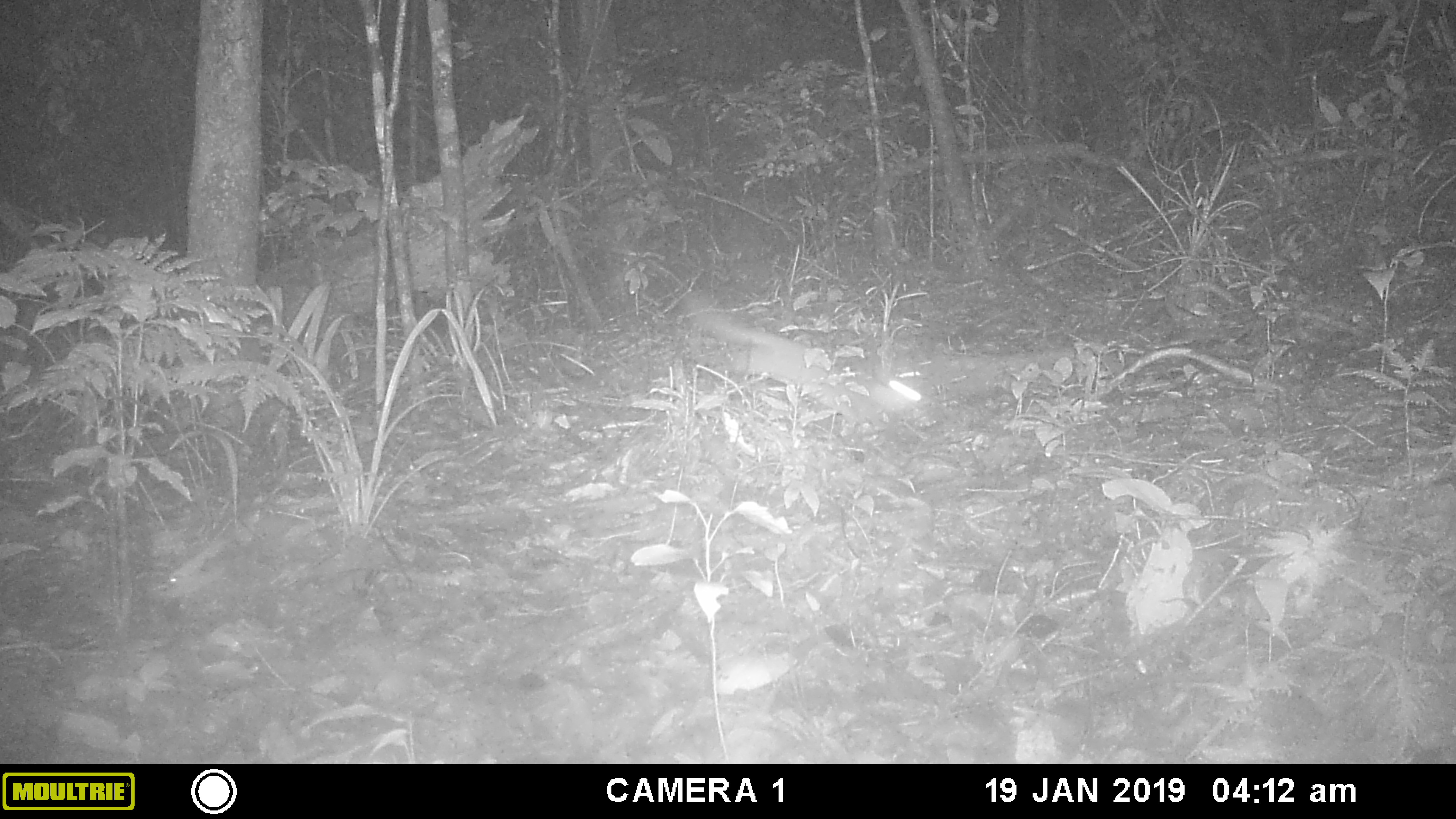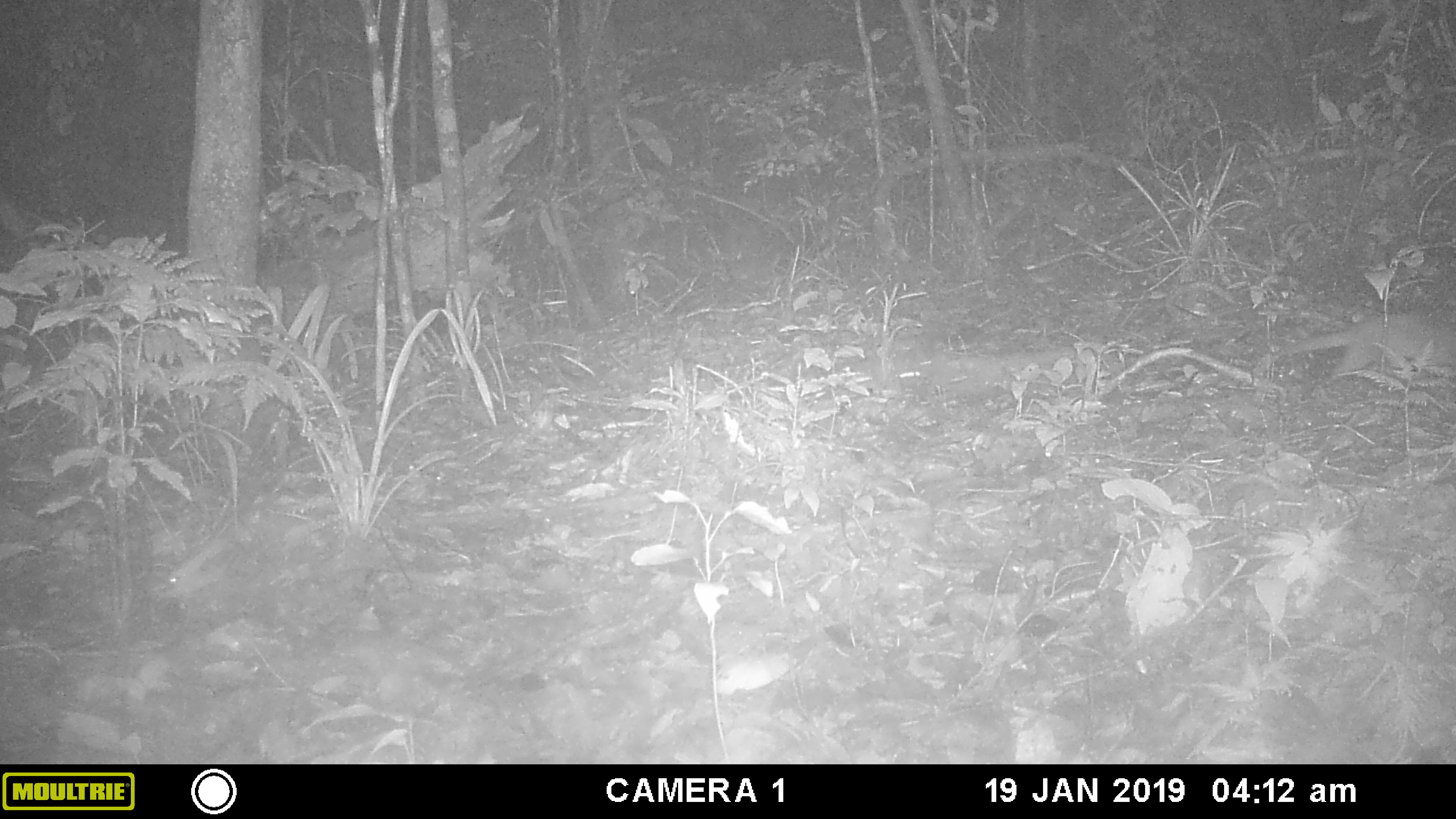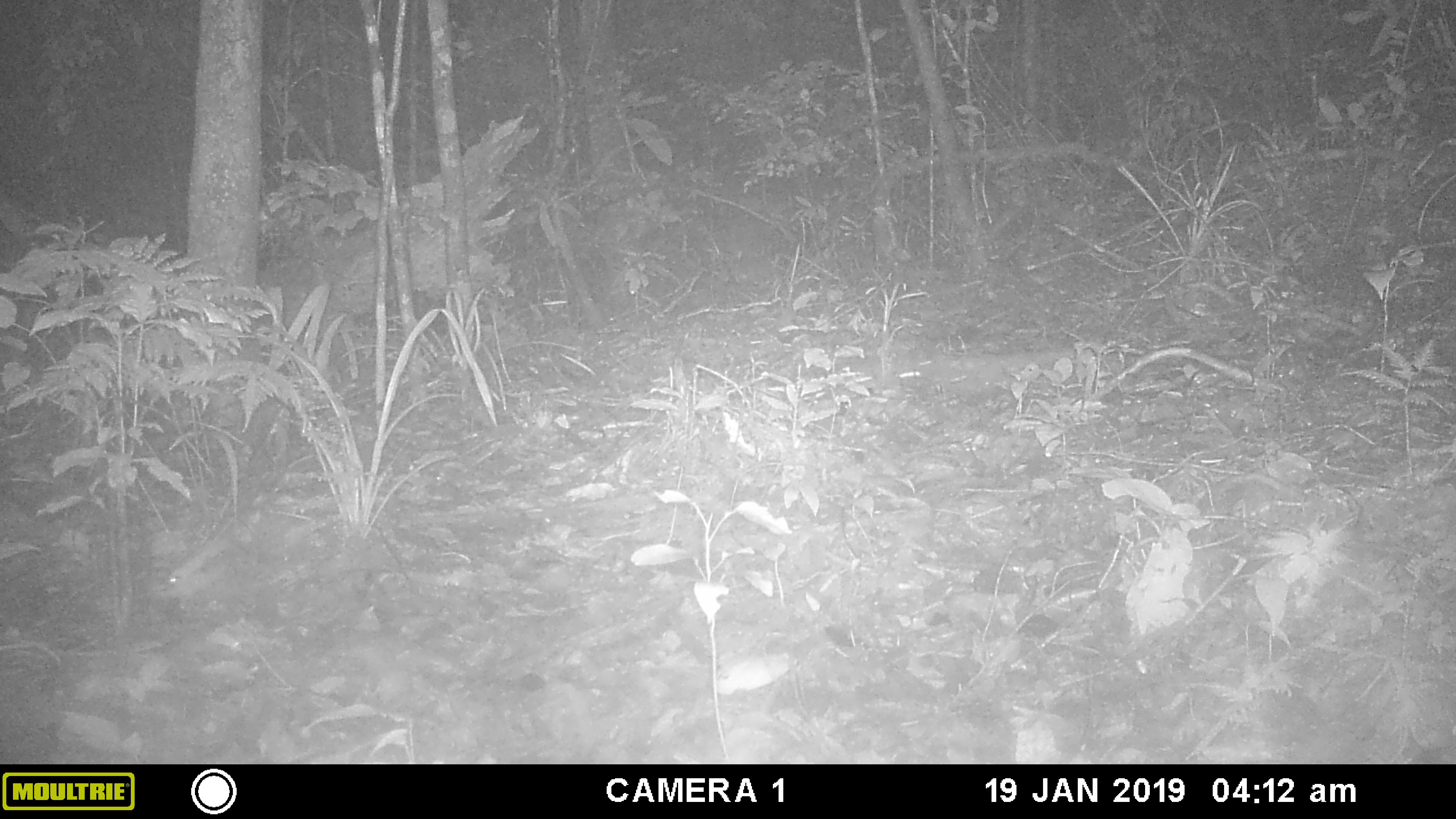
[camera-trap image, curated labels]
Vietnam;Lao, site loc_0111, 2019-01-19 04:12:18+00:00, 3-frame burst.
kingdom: Animalia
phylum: Chordata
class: Mammalia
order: Carnivora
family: Mustelidae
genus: Melogale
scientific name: Melogale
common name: ferret badger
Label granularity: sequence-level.